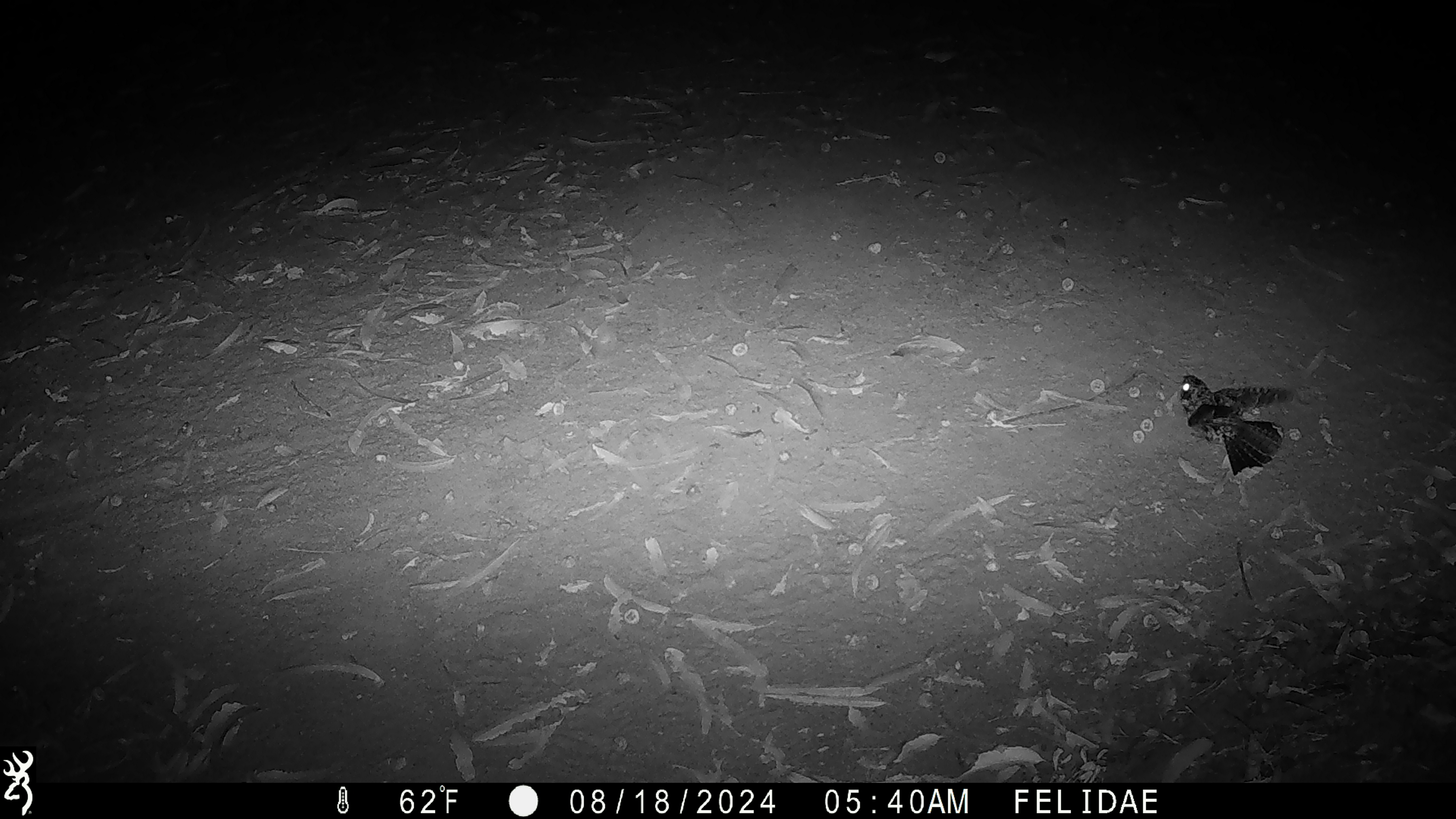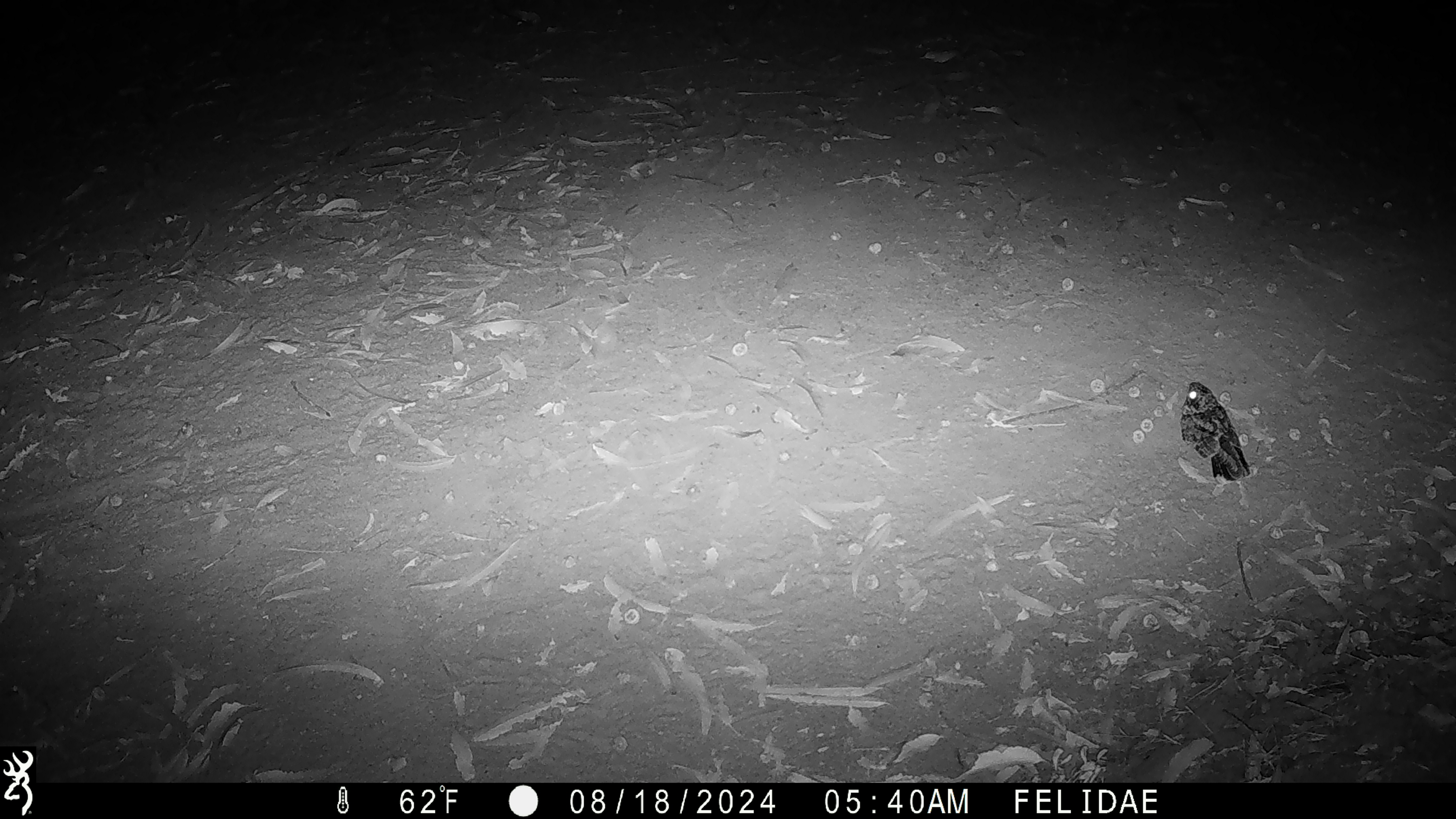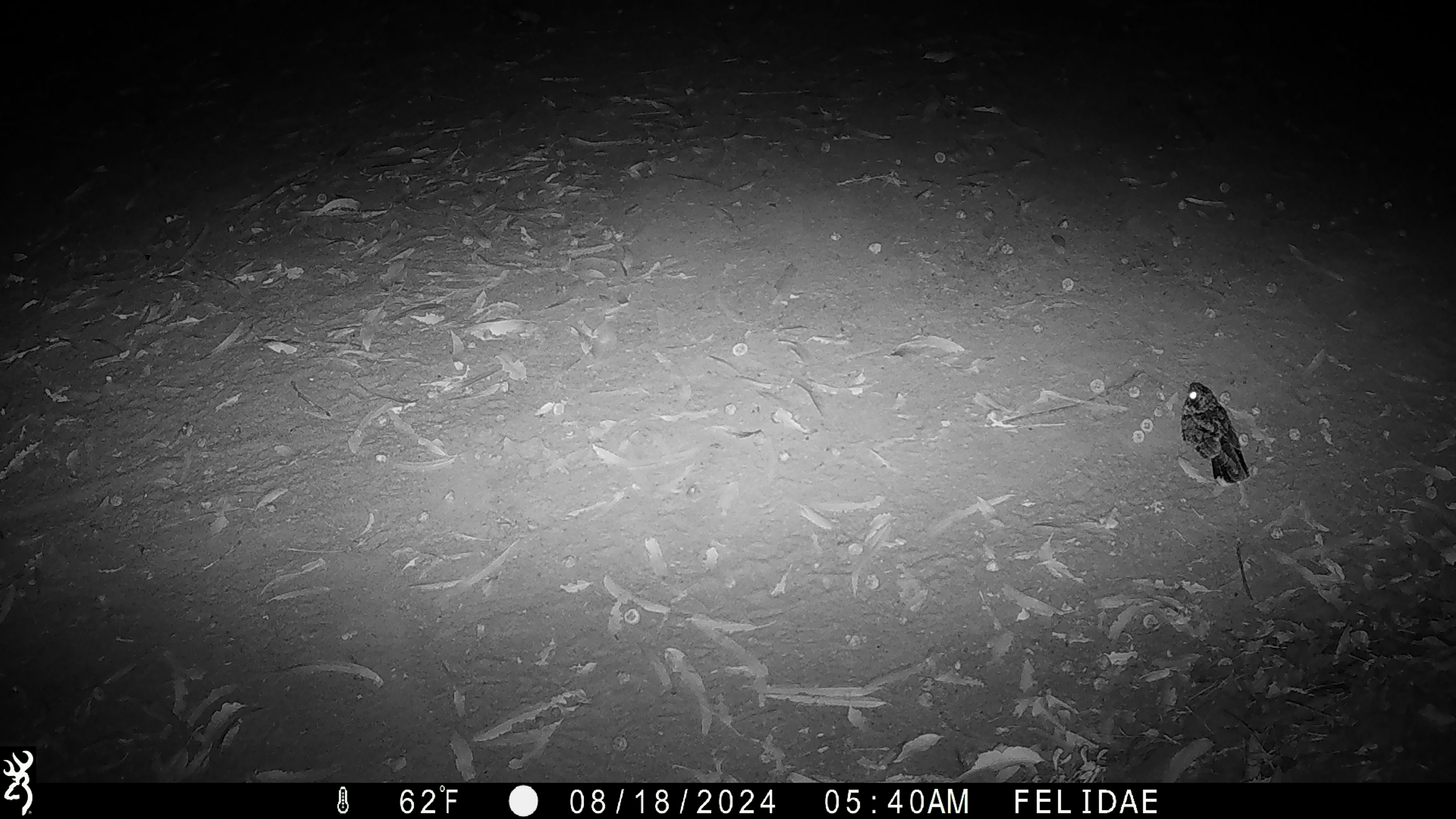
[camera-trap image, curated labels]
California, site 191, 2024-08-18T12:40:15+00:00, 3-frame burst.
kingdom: Animalia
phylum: Chordata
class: Aves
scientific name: Aves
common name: bird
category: unknown bird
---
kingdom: Animalia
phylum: Chordata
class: Aves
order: Strigiformes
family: Strigidae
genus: Megascops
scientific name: Megascops kennicottii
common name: western screech owl